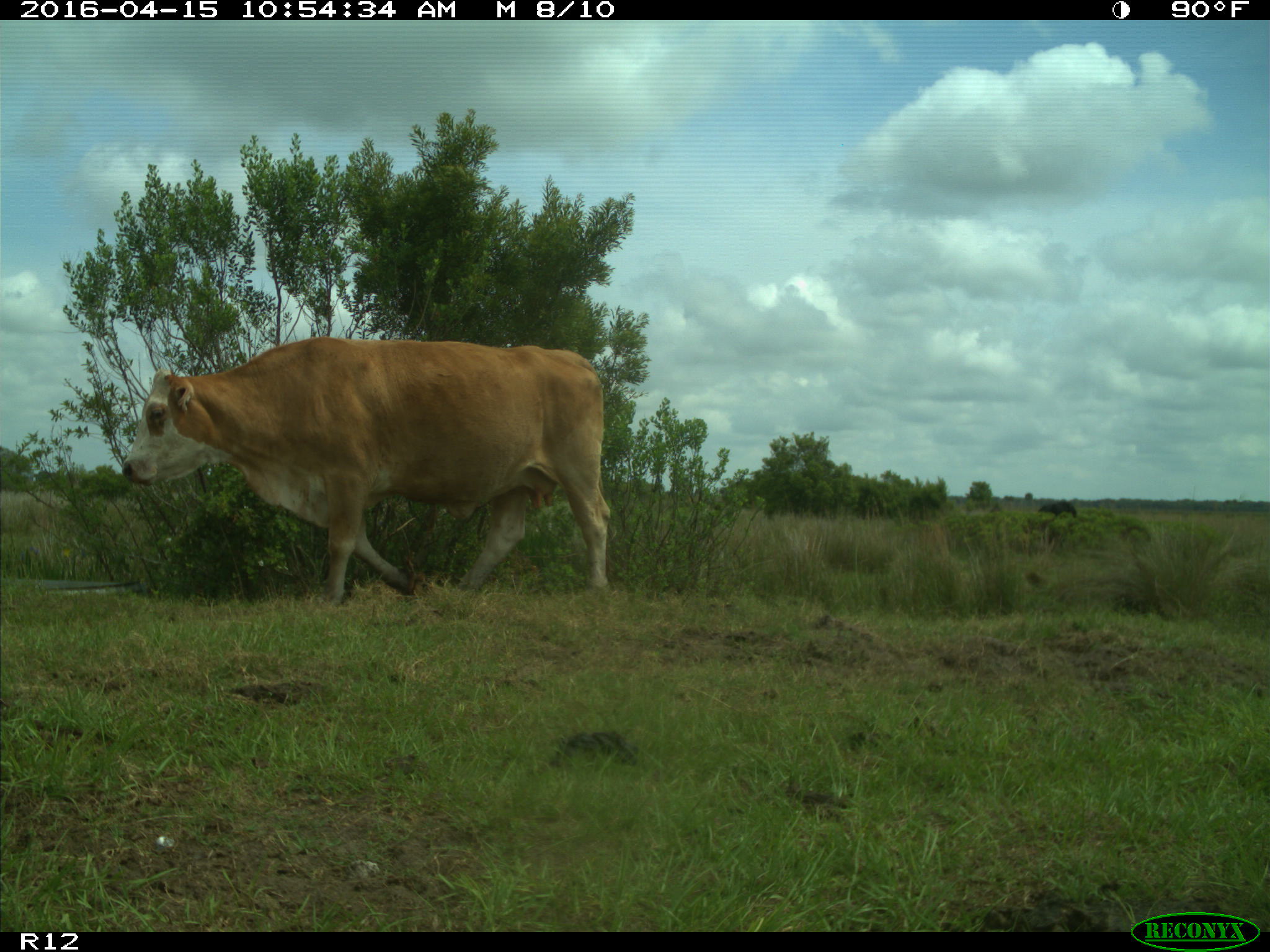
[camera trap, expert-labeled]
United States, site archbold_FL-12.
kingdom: Animalia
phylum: Chordata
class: Mammalia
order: Artiodactyla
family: Bovidae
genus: Bos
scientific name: Bos taurus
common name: domestic cow